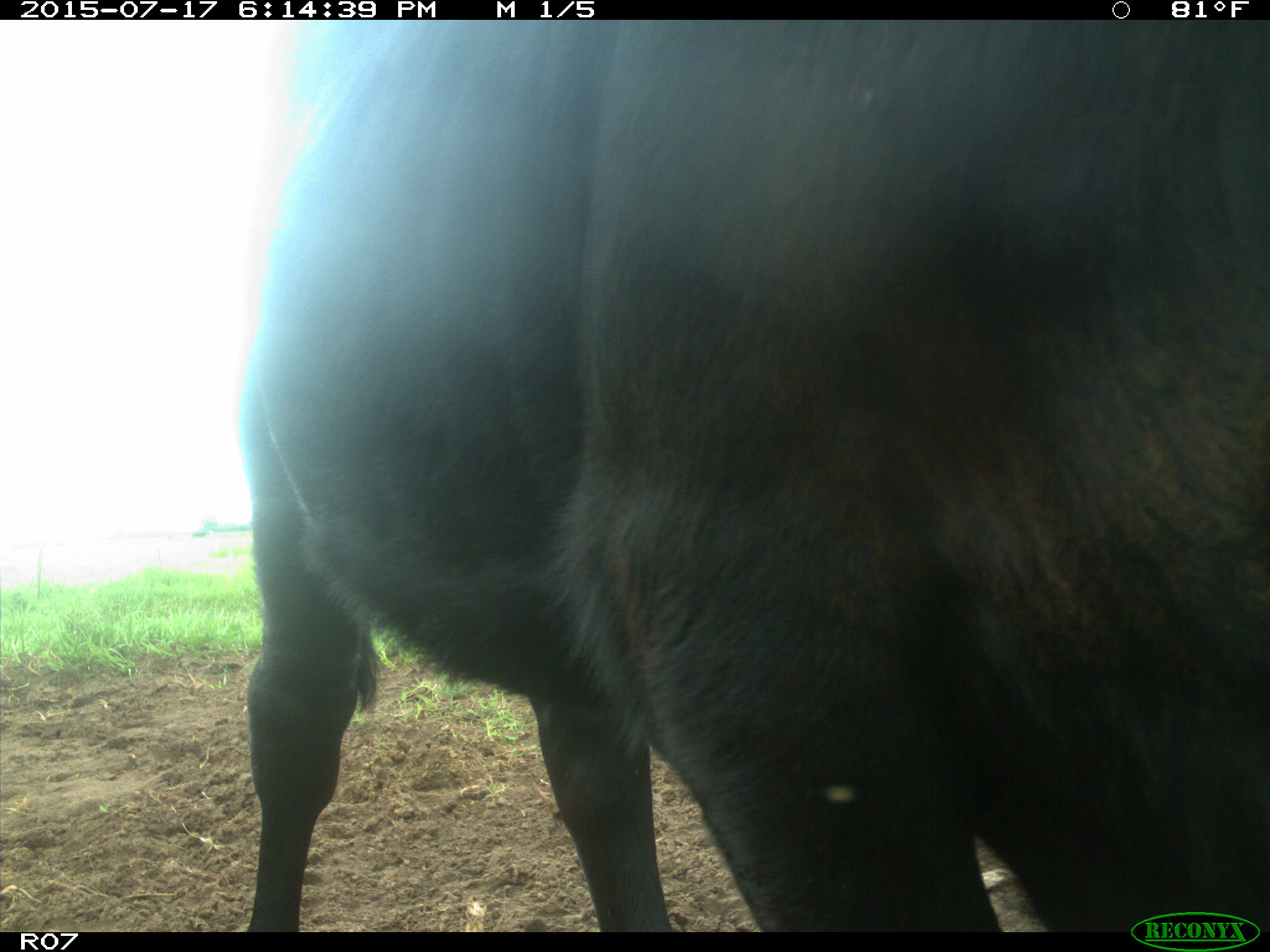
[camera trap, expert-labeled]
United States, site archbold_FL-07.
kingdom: Animalia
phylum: Chordata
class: Mammalia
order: Artiodactyla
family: Bovidae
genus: Bos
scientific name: Bos taurus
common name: domestic cow